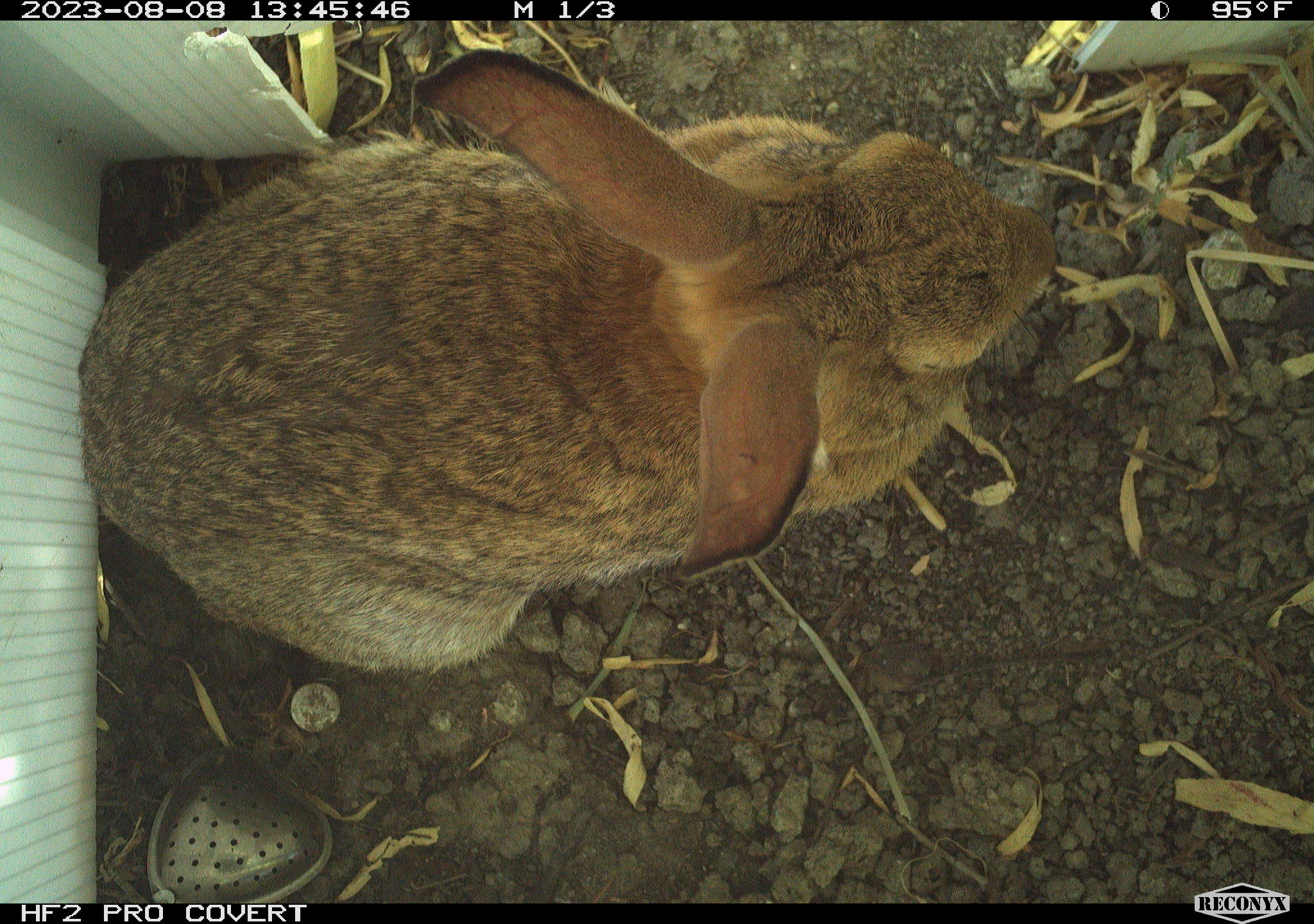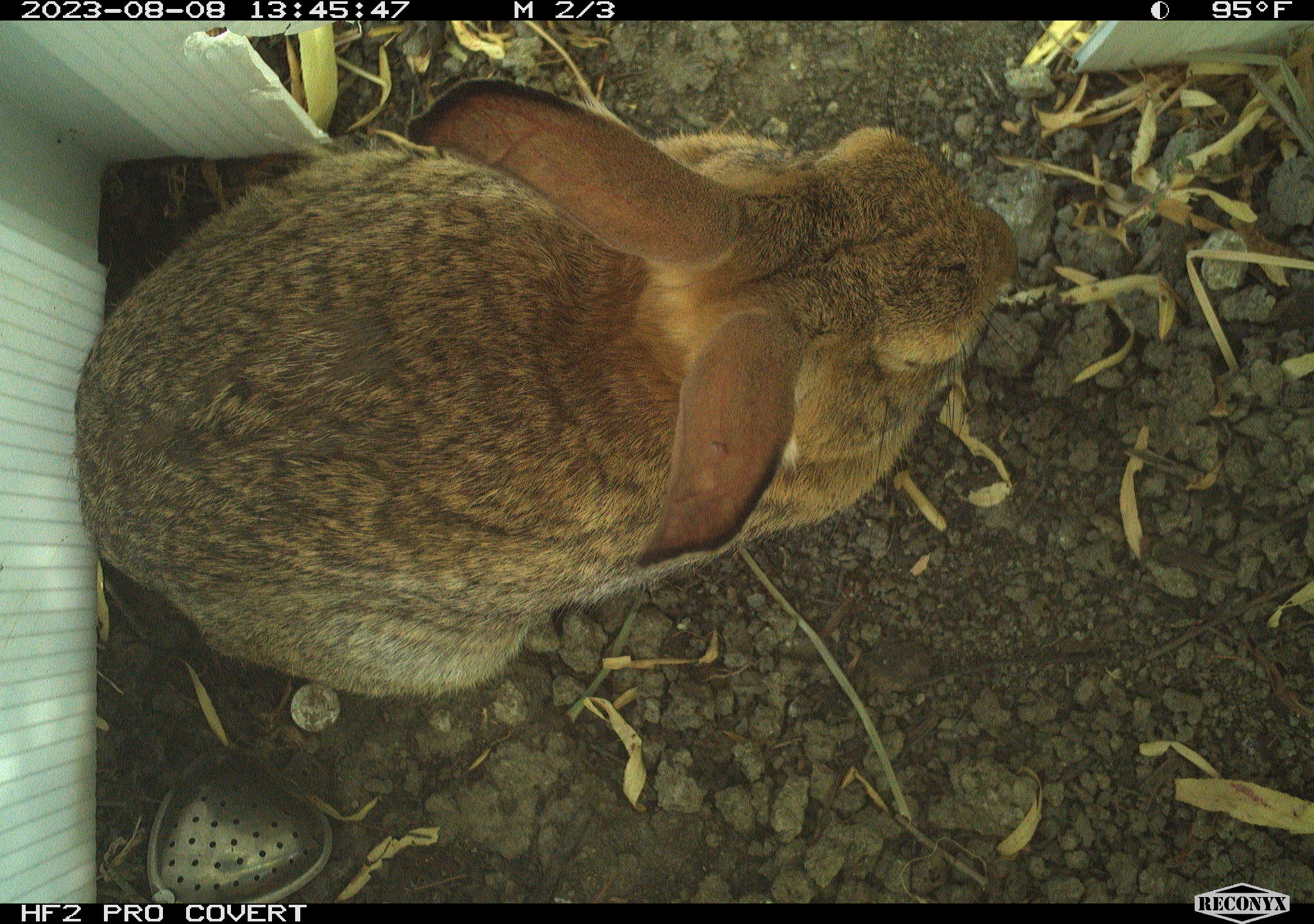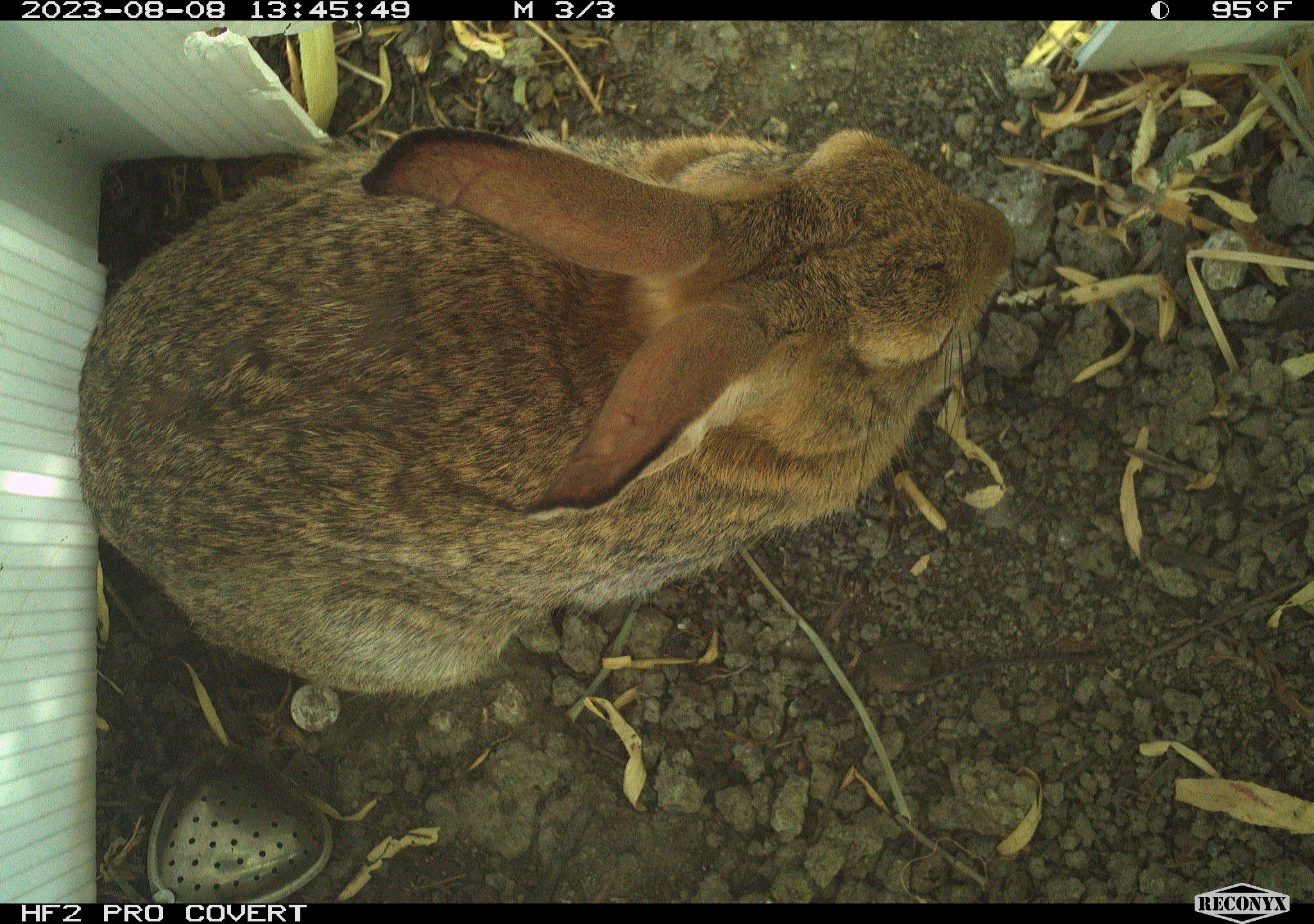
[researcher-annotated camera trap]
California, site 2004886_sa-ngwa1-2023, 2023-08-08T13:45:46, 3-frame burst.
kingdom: Animalia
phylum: Chordata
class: Mammalia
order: Lagomorpha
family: Leporidae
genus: Sylvilagus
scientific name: Sylvilagus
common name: cottontail rabbits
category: sylvilagus species